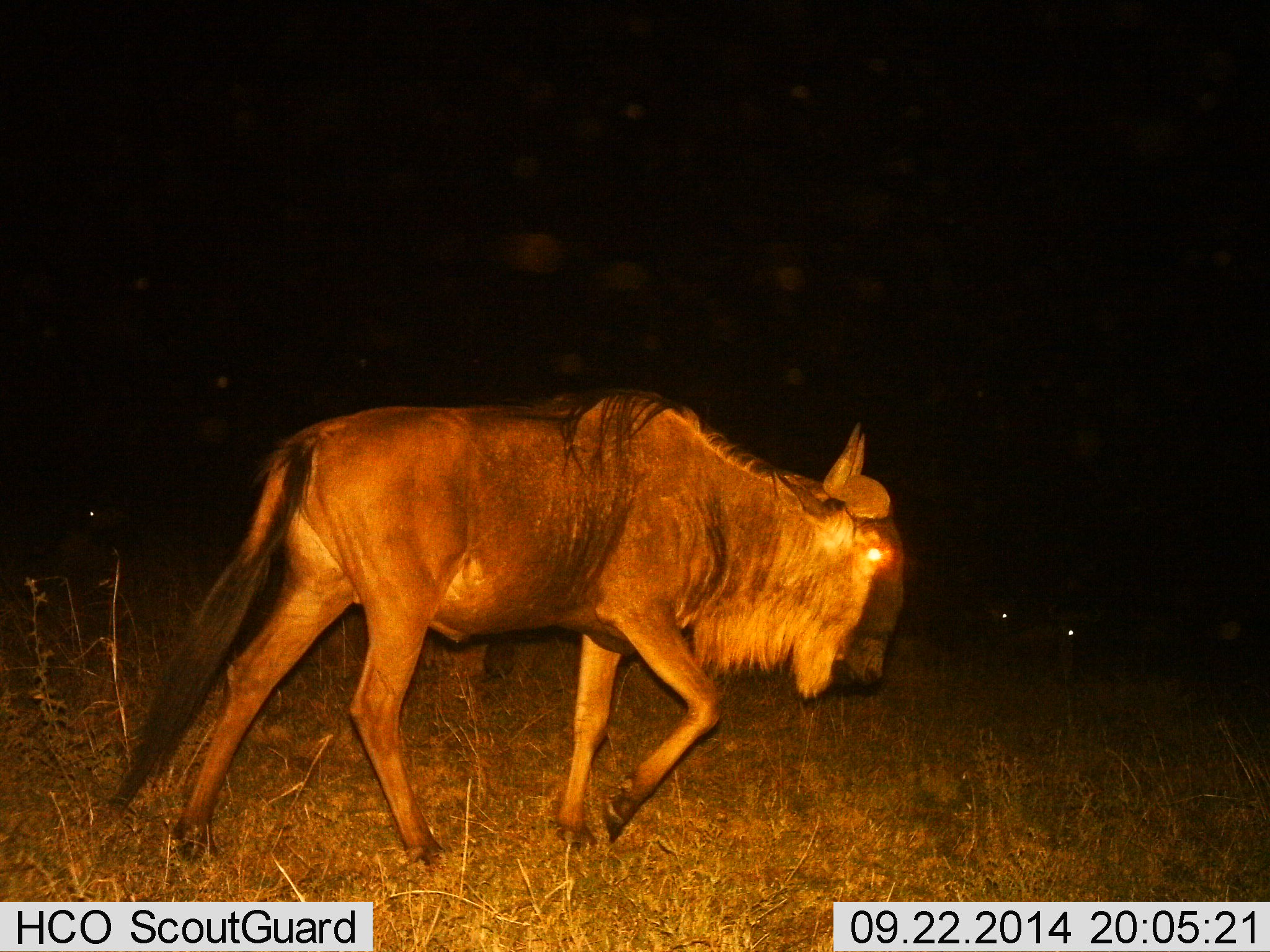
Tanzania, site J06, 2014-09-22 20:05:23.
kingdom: Animalia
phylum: Chordata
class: Mammalia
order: Artiodactyla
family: Bovidae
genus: Connochaetes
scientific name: Connochaetes taurinus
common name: blue wildebeest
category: wildebeest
Wildebeest (blue wildebeest) (Connochaetes taurinus), count 1. Behavior (volunteer vote fractions): standing 0%, resting 0%, moving 100%, interacting 0%. Young present (vote fraction): 0%. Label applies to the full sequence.